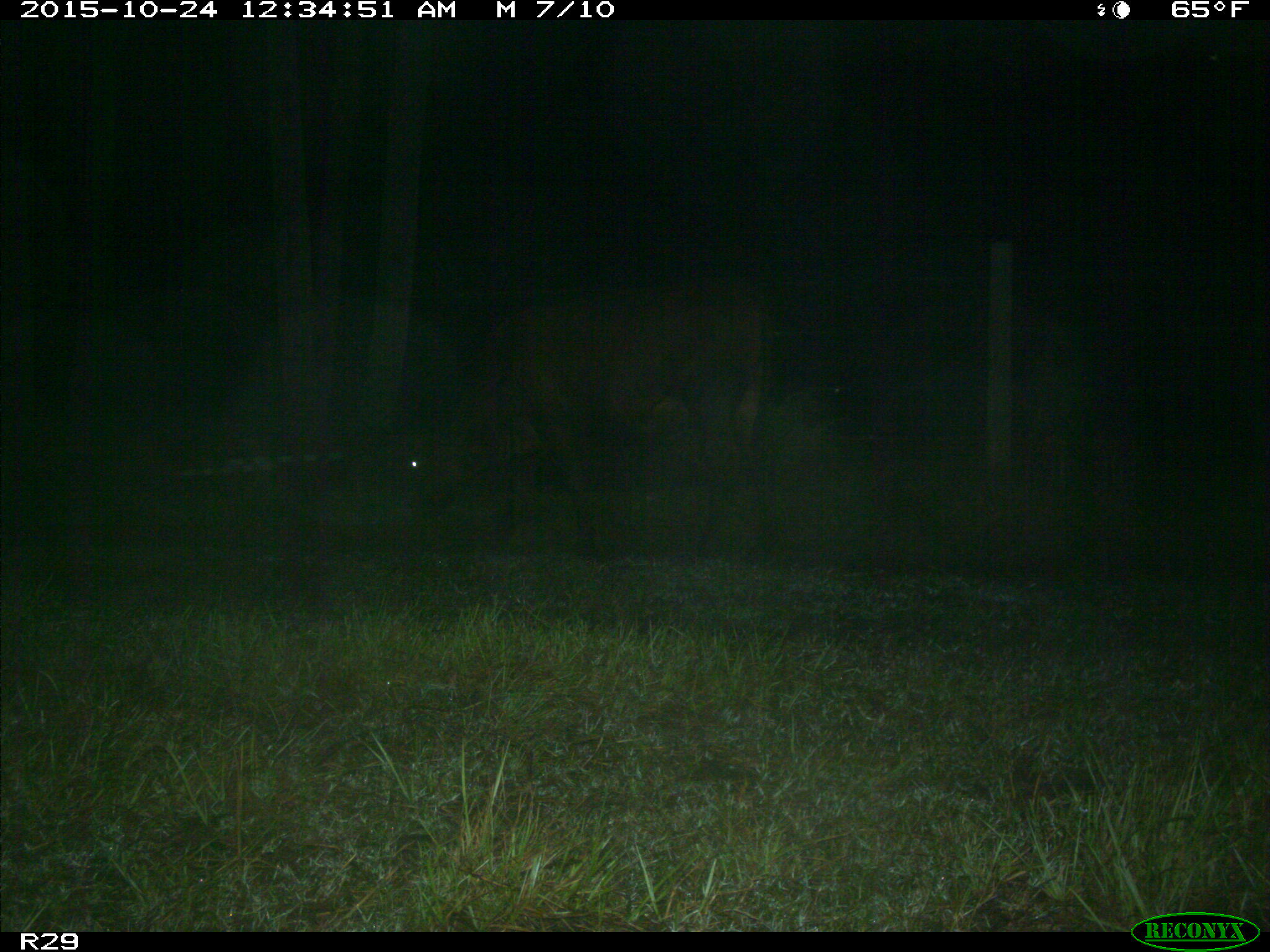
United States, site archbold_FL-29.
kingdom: Animalia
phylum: Chordata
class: Mammalia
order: Artiodactyla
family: Bovidae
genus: Bos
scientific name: Bos taurus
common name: domestic cow